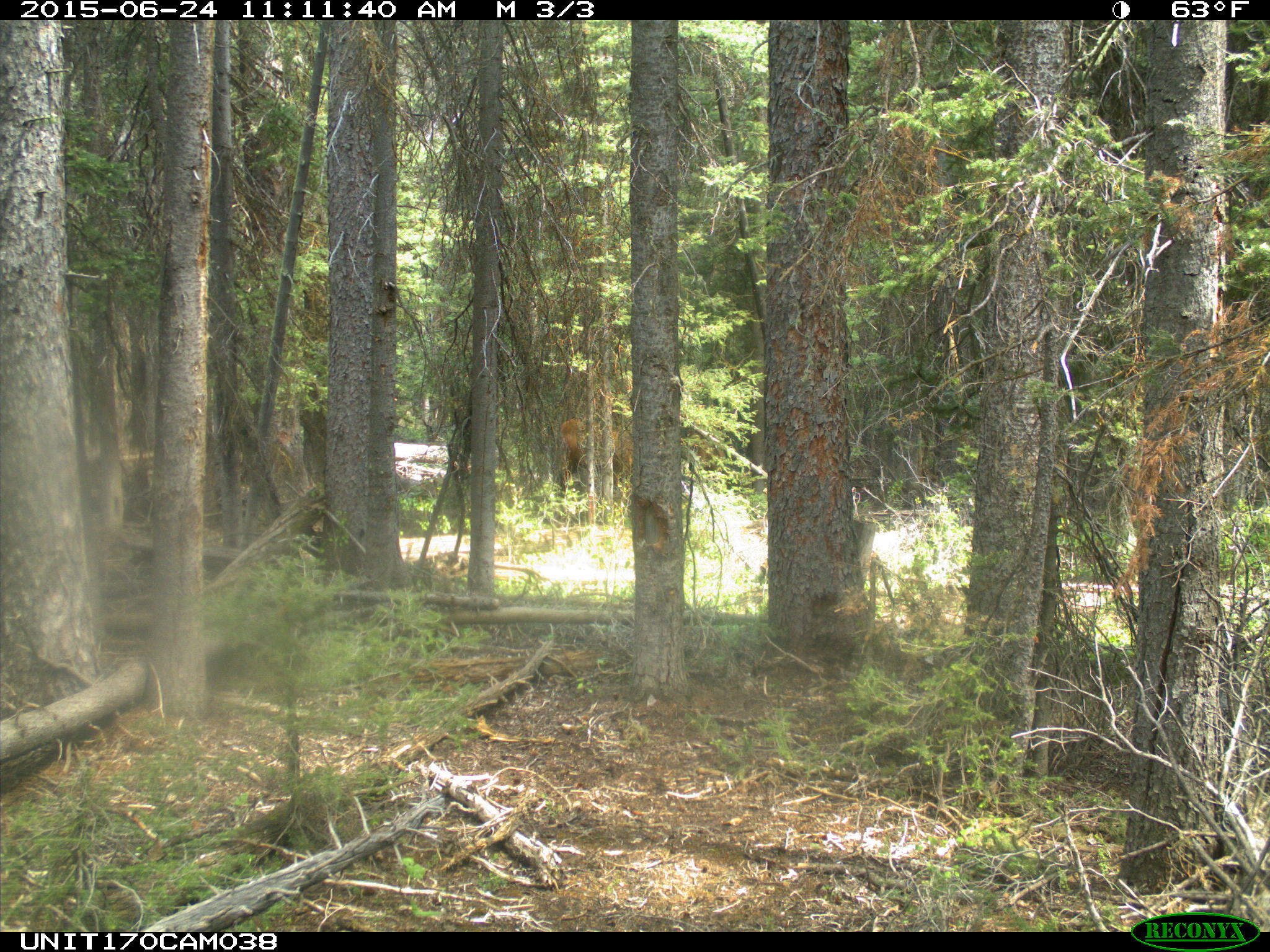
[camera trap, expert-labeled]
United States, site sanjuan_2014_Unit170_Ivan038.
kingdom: Animalia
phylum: Chordata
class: Mammalia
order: Artiodactyla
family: Cervidae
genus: Cervus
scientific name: Cervus elaphus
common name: red deer